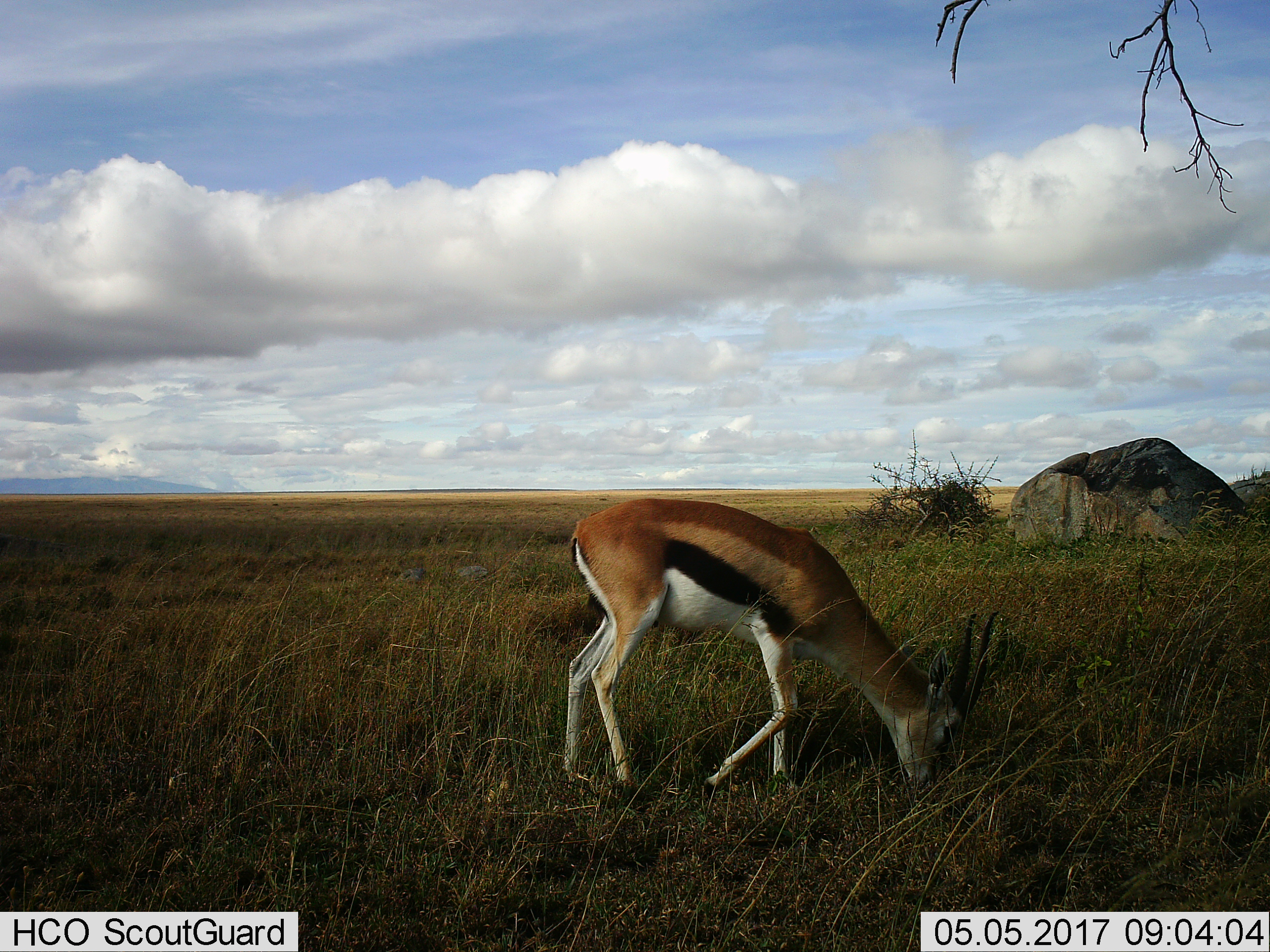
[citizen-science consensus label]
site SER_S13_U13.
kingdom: Animalia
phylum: Chordata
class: Mammalia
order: Artiodactyla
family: Bovidae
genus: Eudorcas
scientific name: Eudorcas thomsonii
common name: thomson's gazelle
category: gazellethomsons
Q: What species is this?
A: Gazellethomsons (thomson's gazelle) (Eudorcas thomsonii).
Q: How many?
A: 1.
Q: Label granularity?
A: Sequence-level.